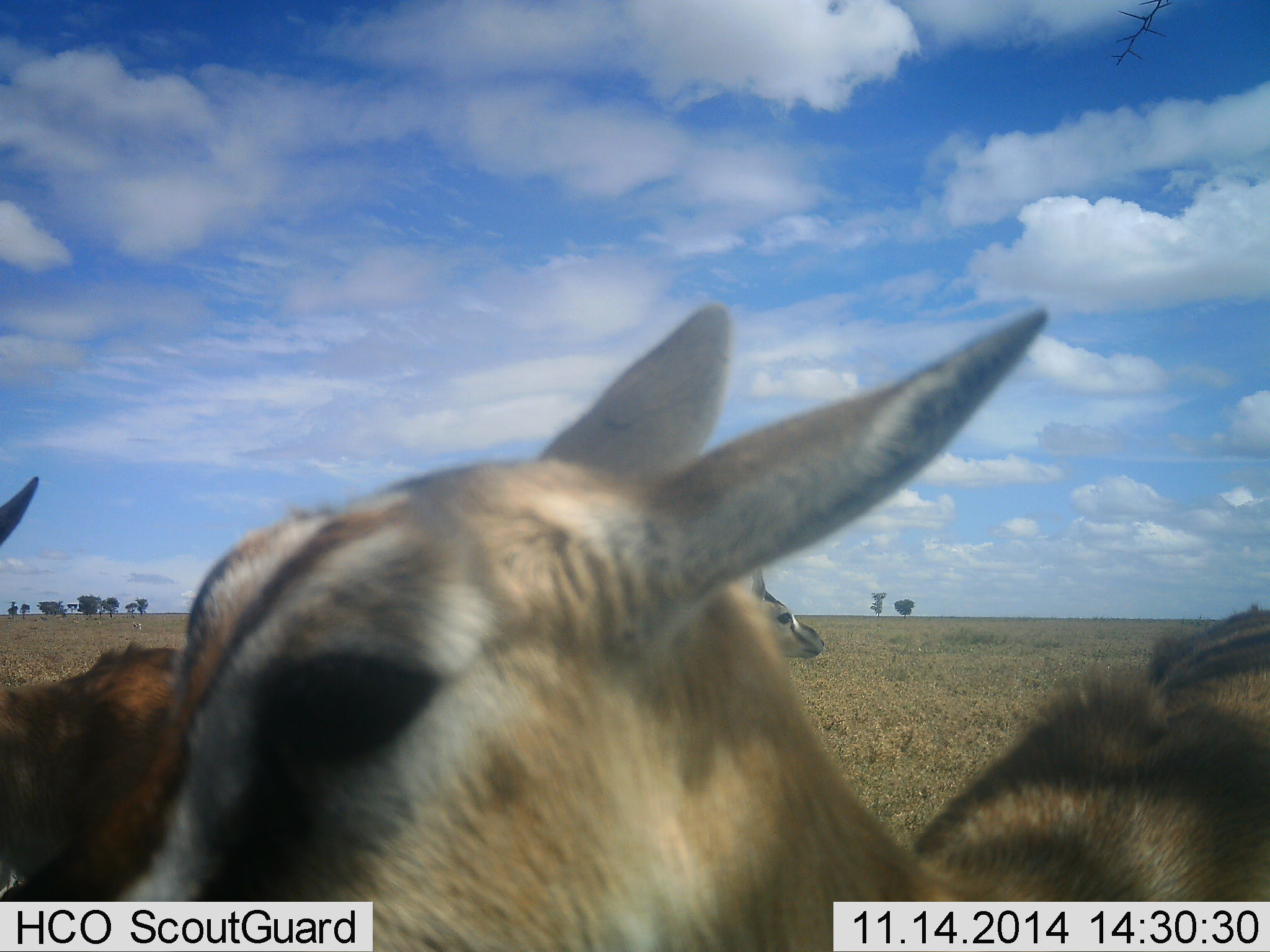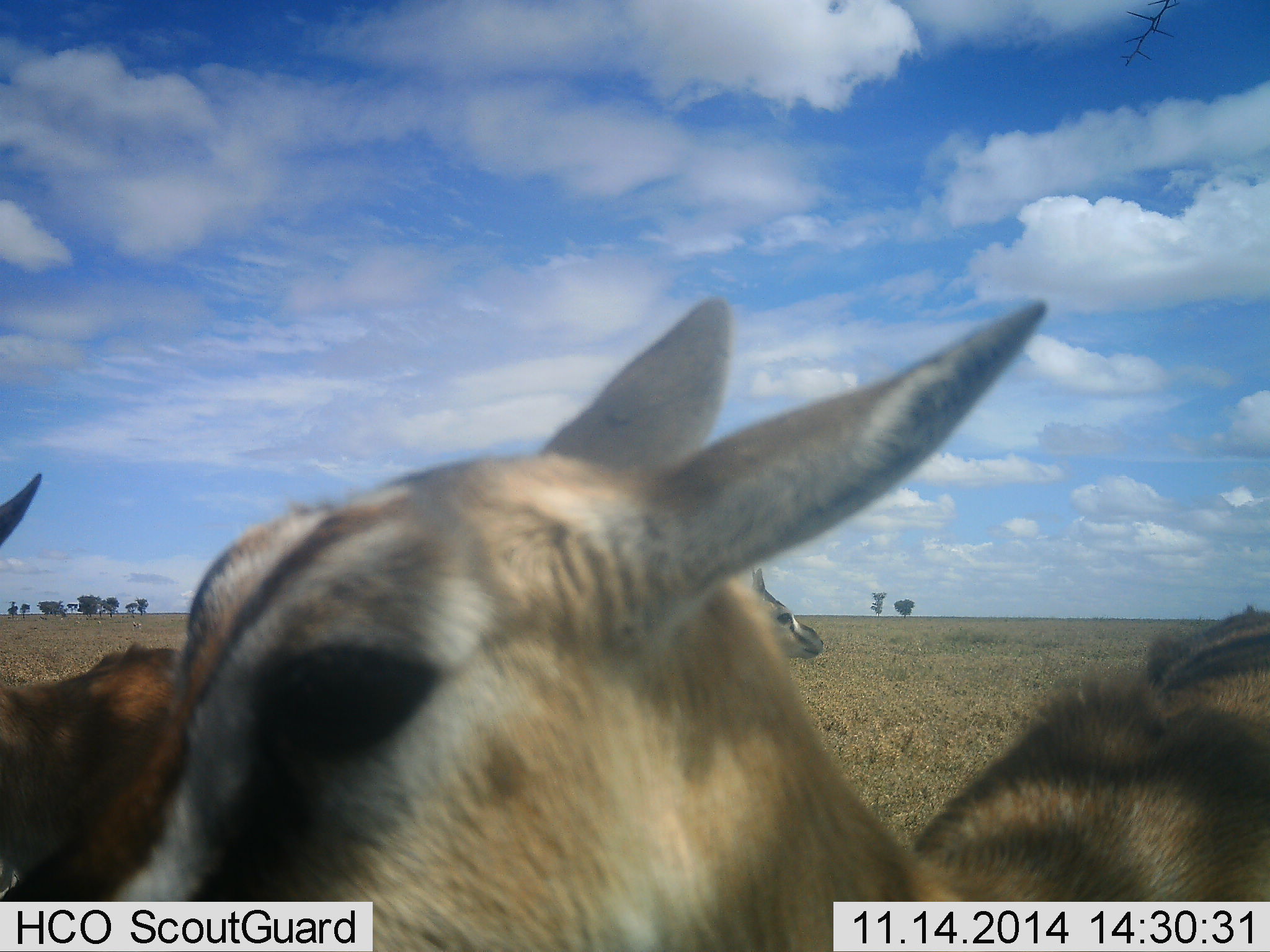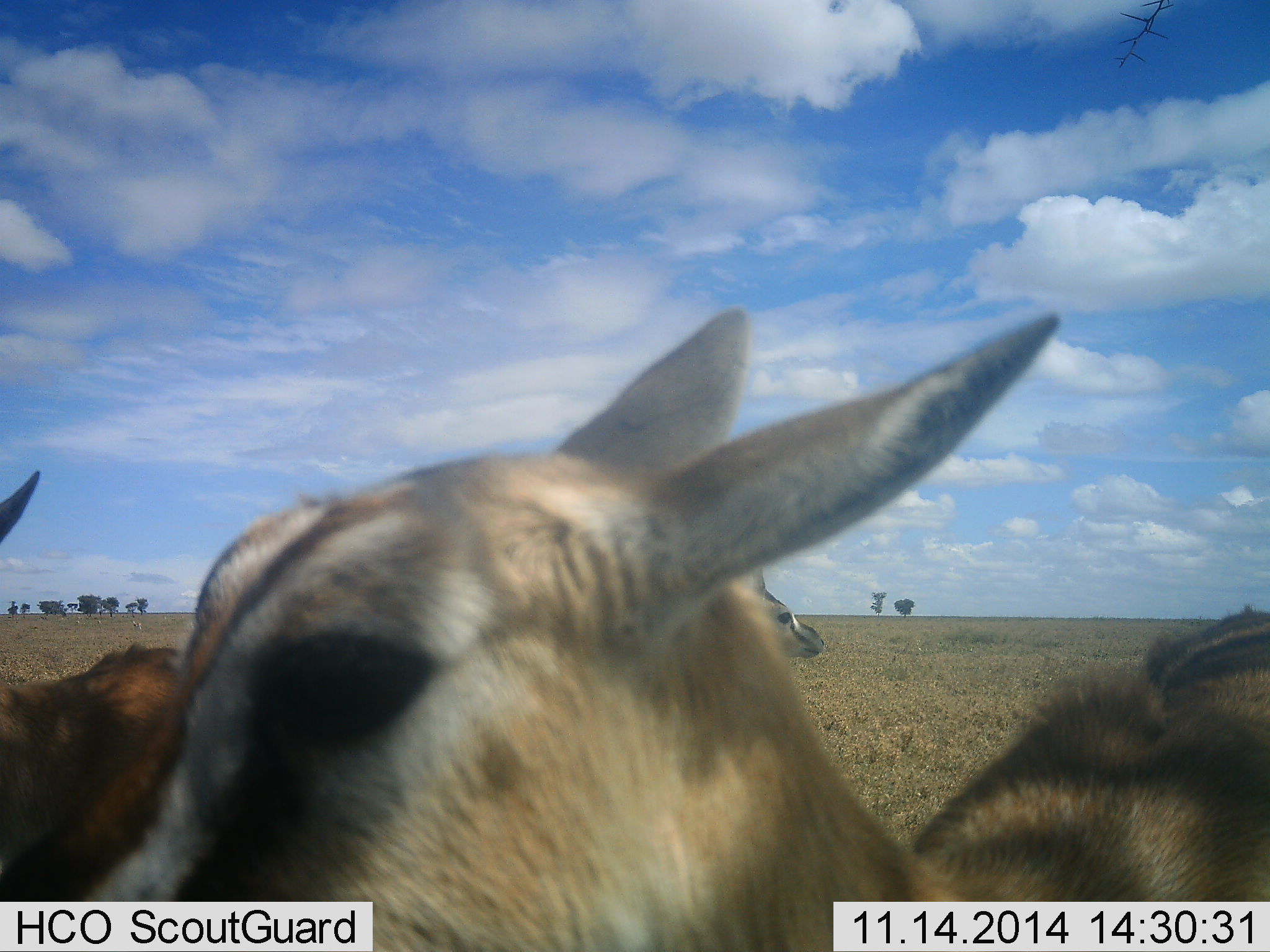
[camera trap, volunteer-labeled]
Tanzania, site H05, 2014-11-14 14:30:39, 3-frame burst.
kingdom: Animalia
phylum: Chordata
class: Mammalia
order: Artiodactyla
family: Bovidae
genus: Eudorcas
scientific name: Eudorcas thomsonii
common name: thomson's gazelle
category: gazellethomsons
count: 3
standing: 90%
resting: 10%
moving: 20%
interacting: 0%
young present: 10%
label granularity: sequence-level